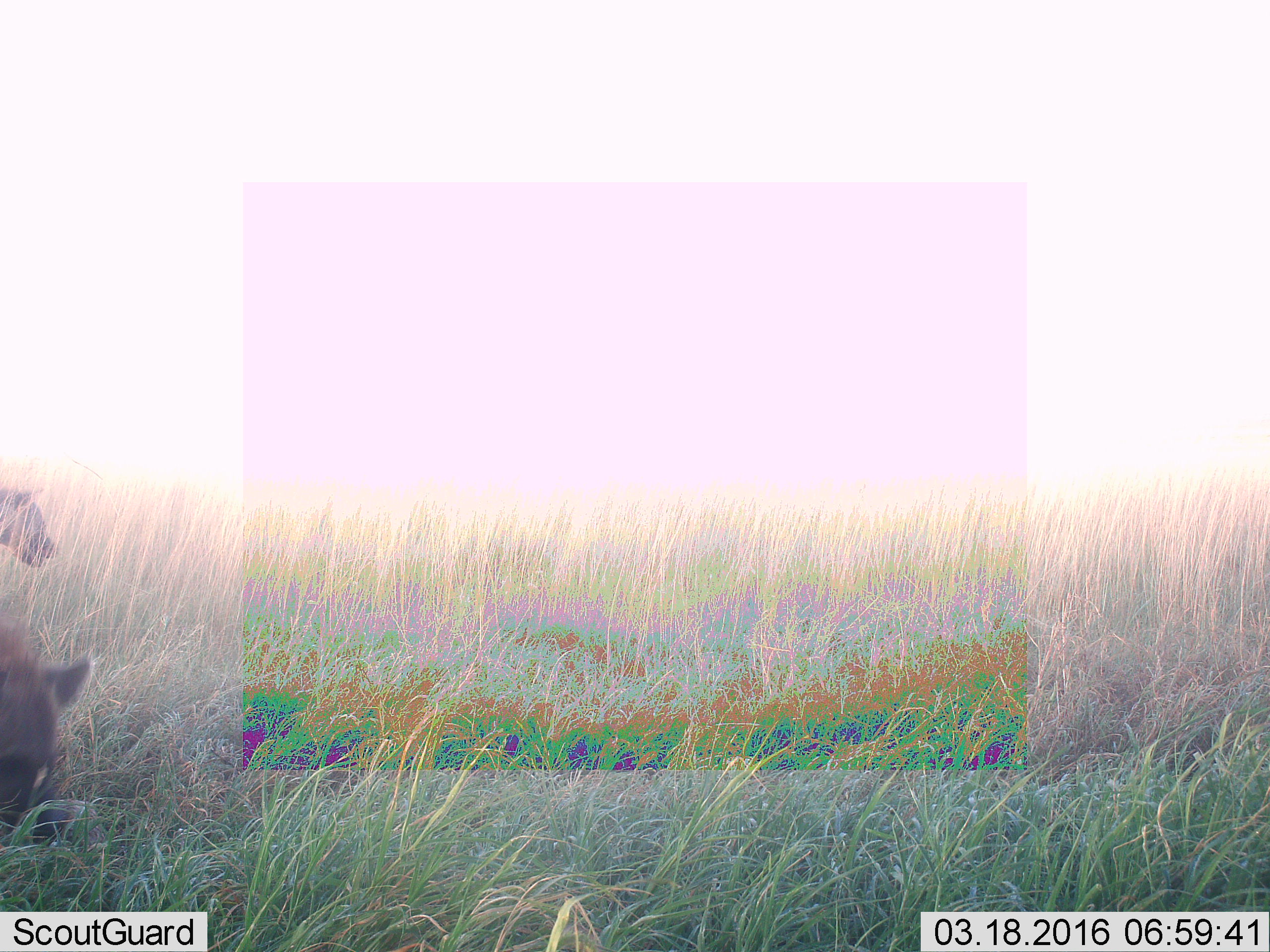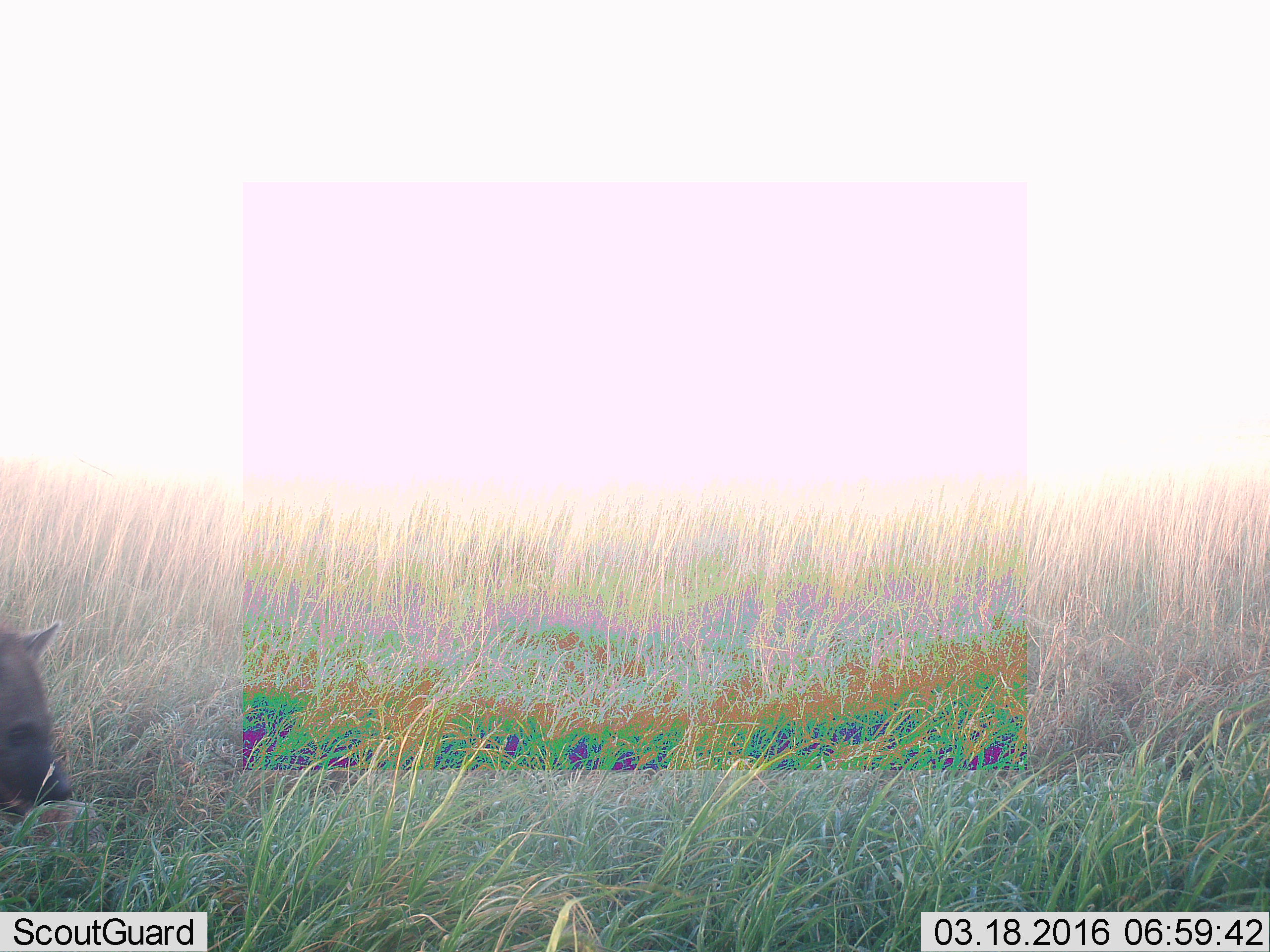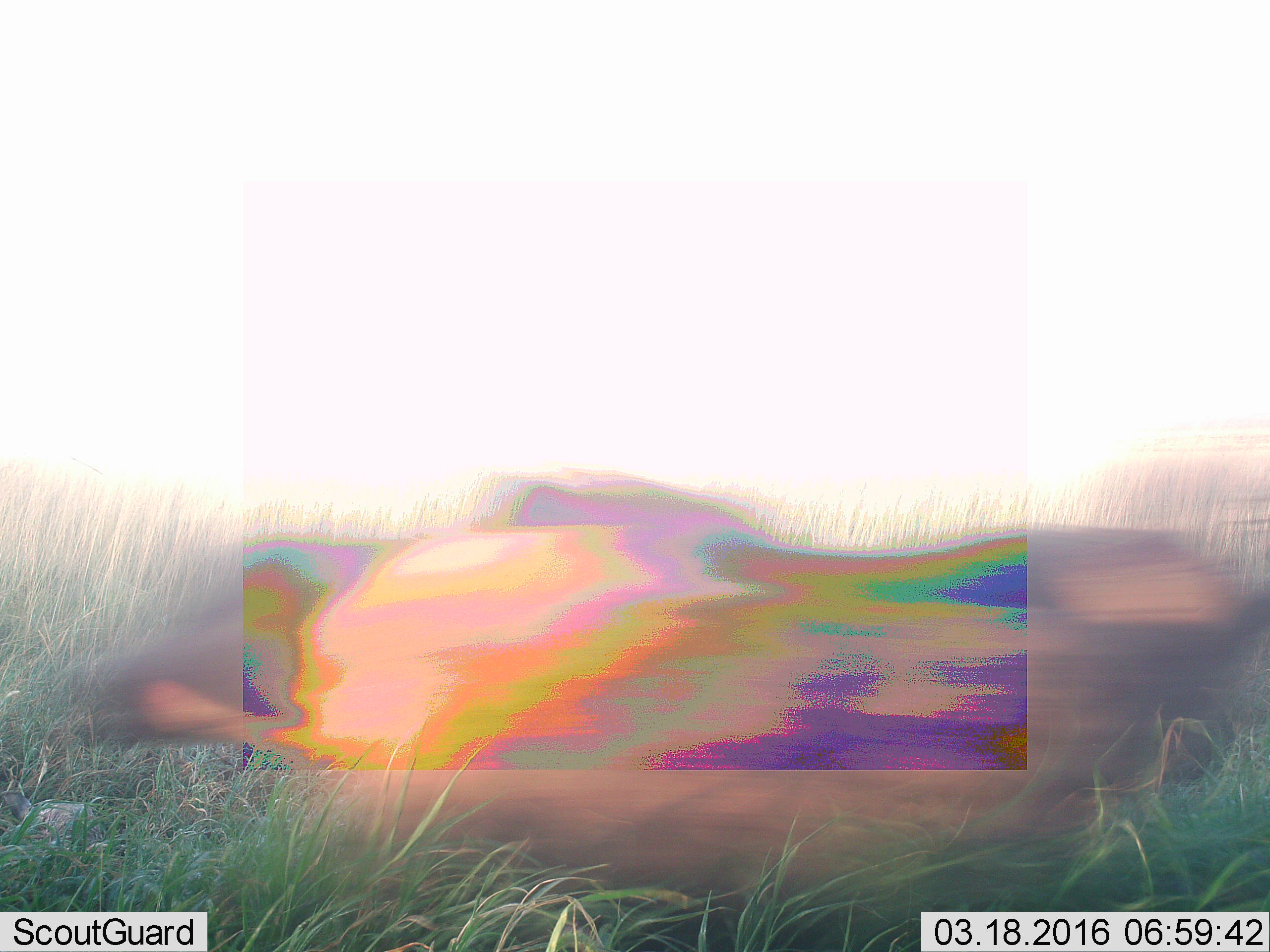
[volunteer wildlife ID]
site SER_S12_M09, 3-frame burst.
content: unidentified animal